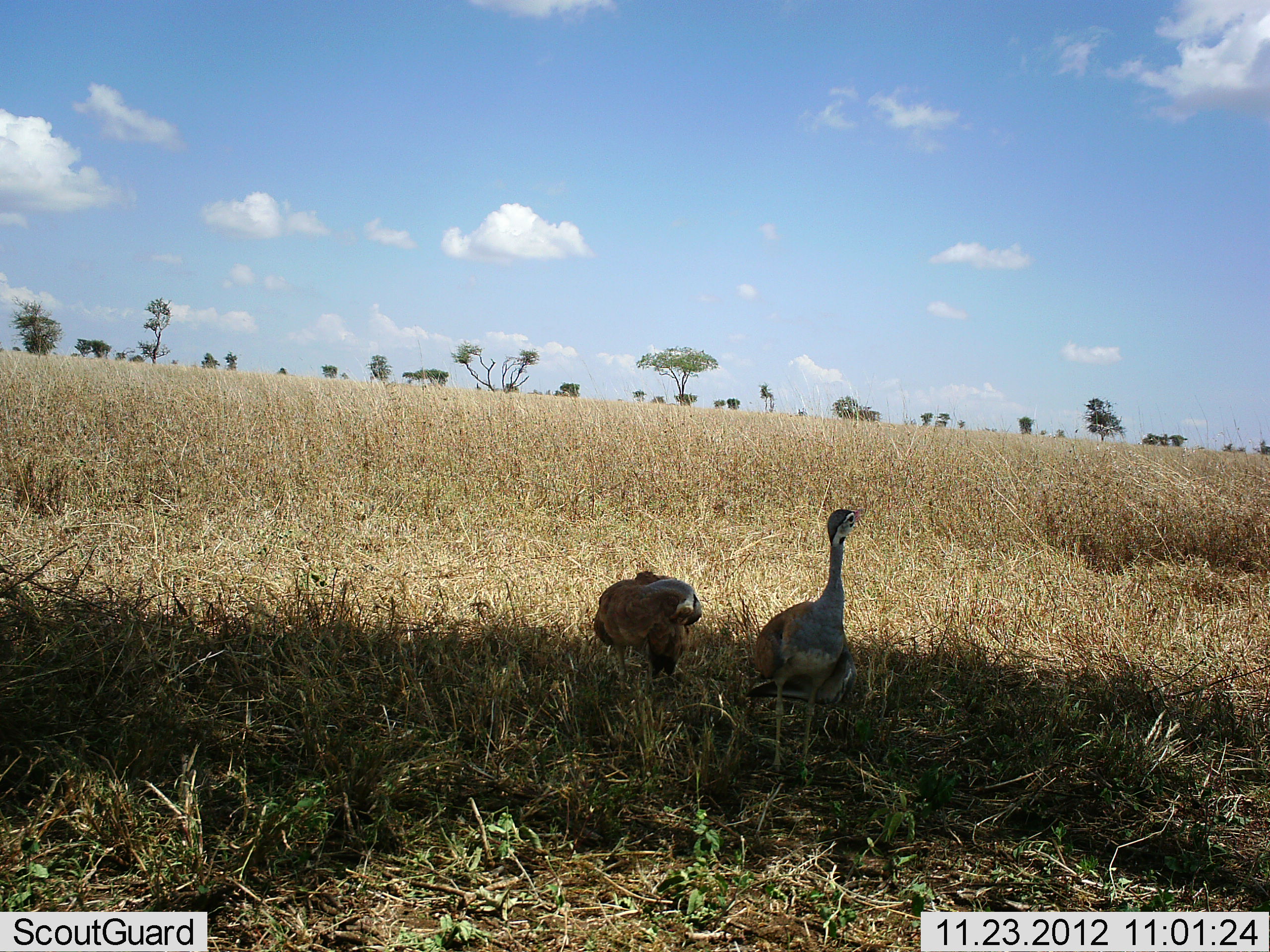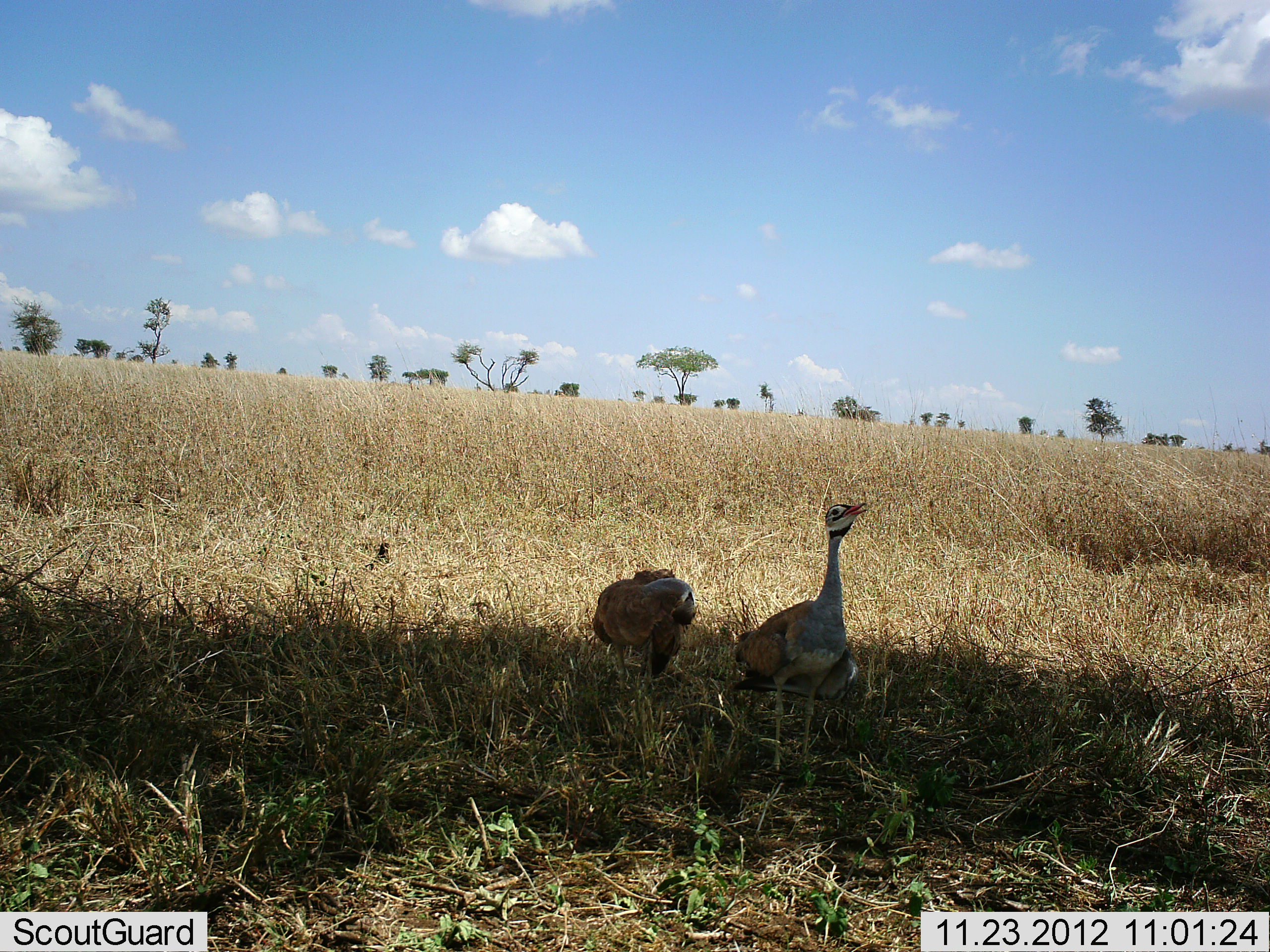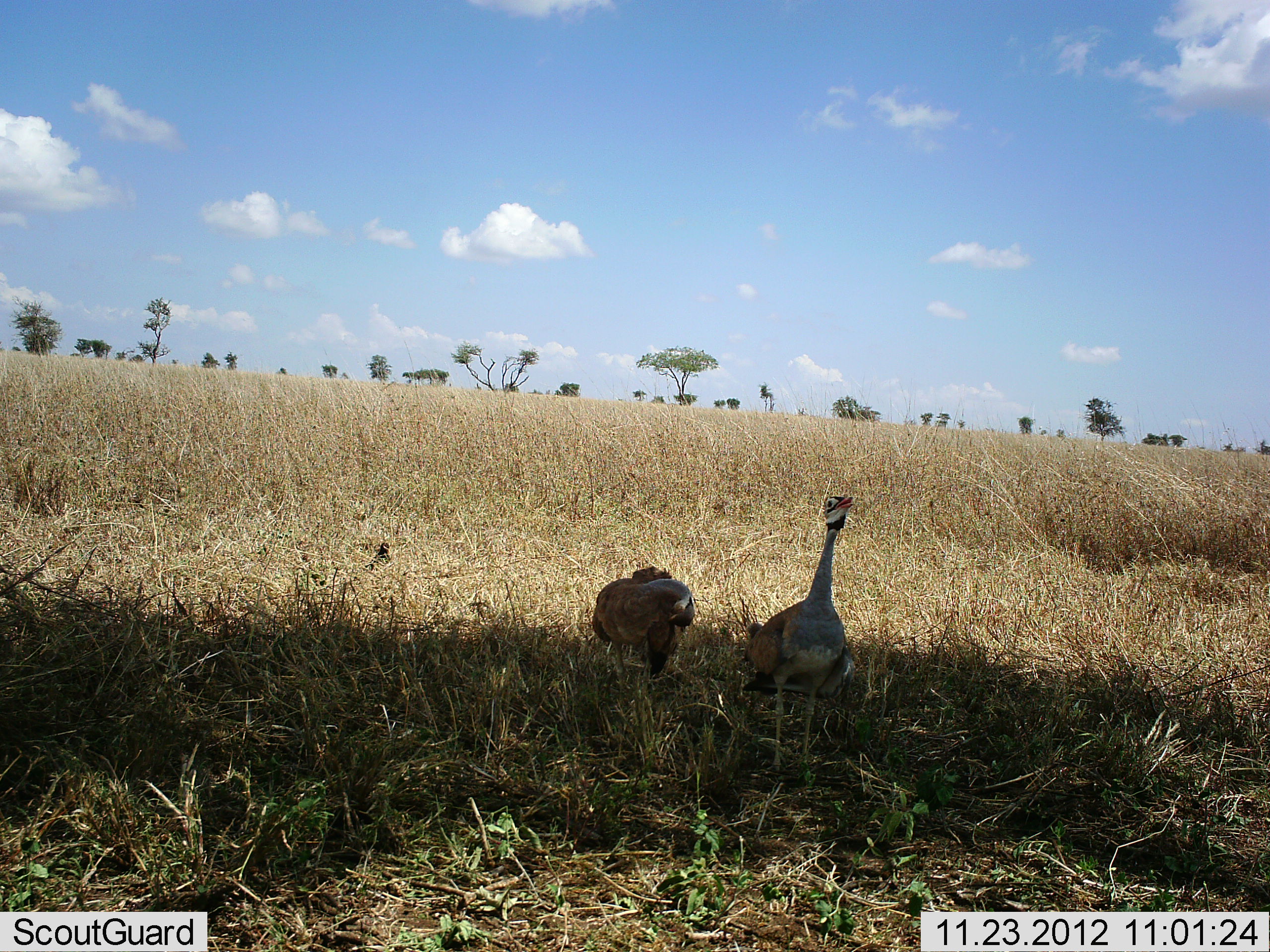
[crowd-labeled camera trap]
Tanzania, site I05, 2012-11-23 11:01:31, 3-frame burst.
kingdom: Animalia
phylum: Chordata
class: Aves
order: Otidiformes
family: Otididae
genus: Ardeotis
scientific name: Ardeotis kori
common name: kori bustard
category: koribustard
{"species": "koribustard (kori bustard) (Ardeotis kori)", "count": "2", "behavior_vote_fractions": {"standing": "86%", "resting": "0%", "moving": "5%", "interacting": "5%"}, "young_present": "0%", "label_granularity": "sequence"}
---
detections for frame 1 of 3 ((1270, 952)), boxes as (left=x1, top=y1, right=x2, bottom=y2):
animal: (left=744, top=507, right=866, bottom=784); (left=592, top=569, right=704, bottom=695)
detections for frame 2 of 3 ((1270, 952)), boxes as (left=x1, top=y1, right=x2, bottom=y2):
animal: (left=733, top=500, right=873, bottom=775); (left=592, top=569, right=702, bottom=696)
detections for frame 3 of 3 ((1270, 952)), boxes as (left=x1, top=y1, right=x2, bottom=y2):
animal: (left=741, top=492, right=860, bottom=776); (left=592, top=565, right=701, bottom=695)